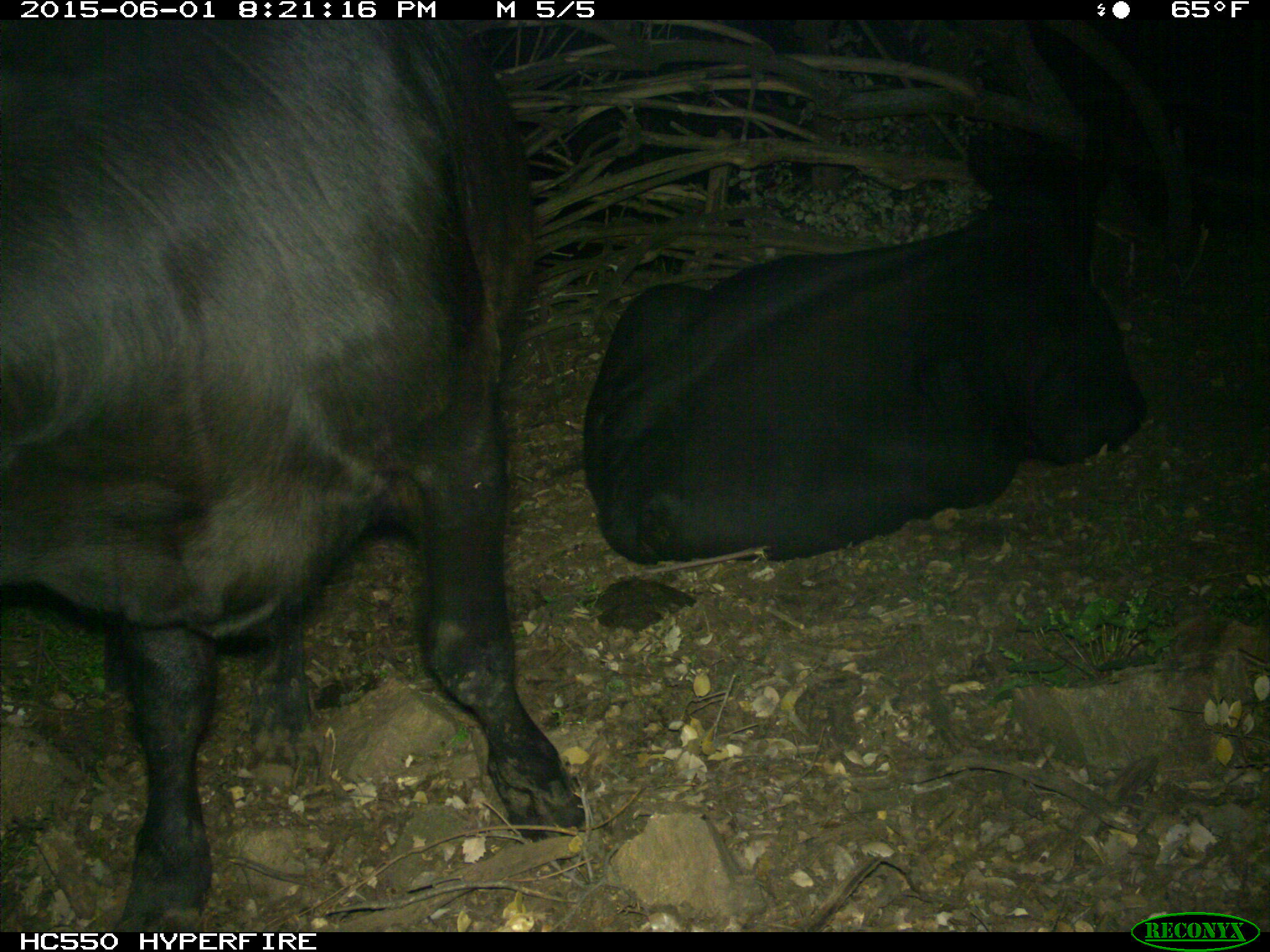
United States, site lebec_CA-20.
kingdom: Animalia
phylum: Chordata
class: Mammalia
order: Artiodactyla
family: Bovidae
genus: Bos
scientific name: Bos taurus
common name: domestic cow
Bos taurus (domestic cow).